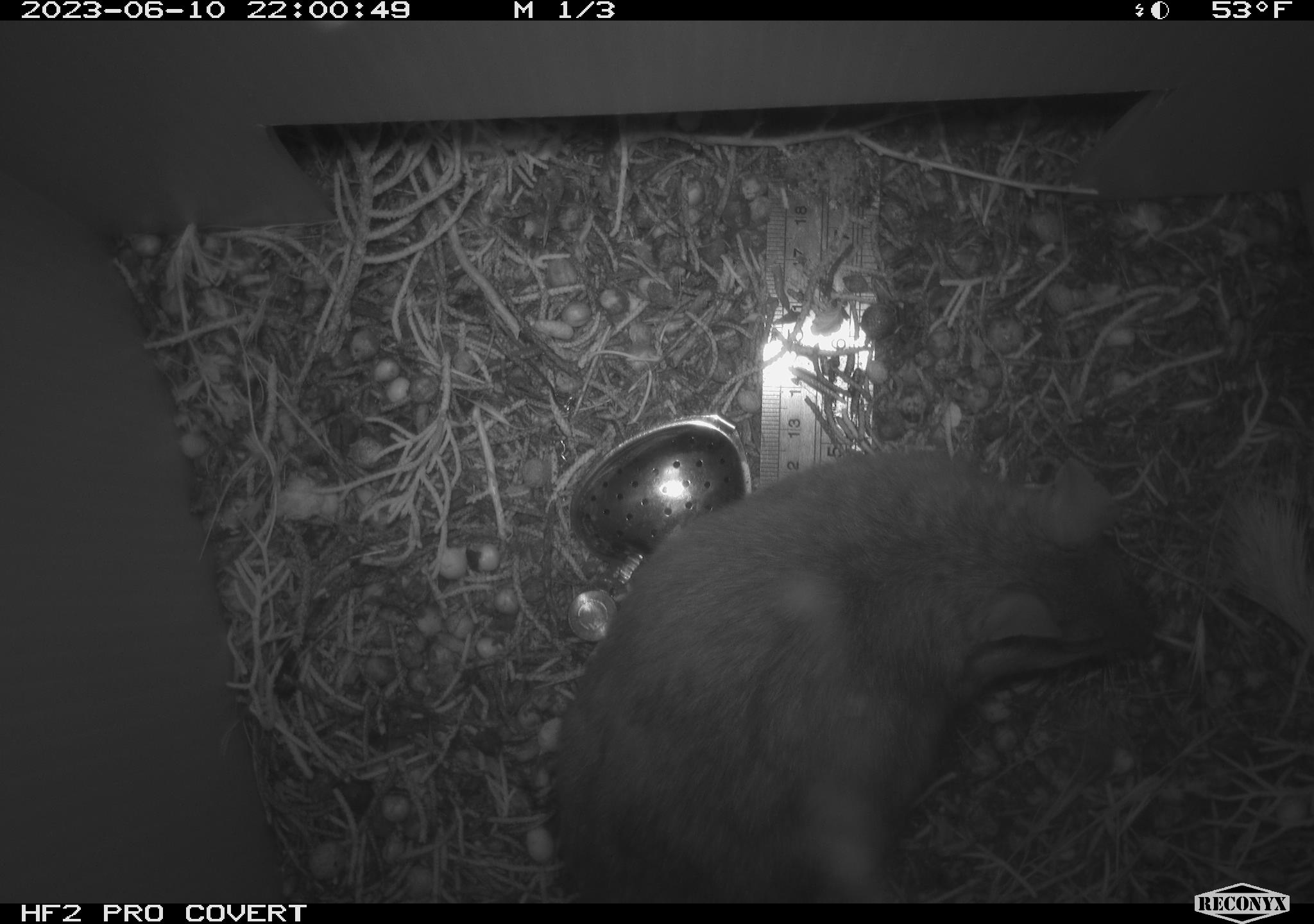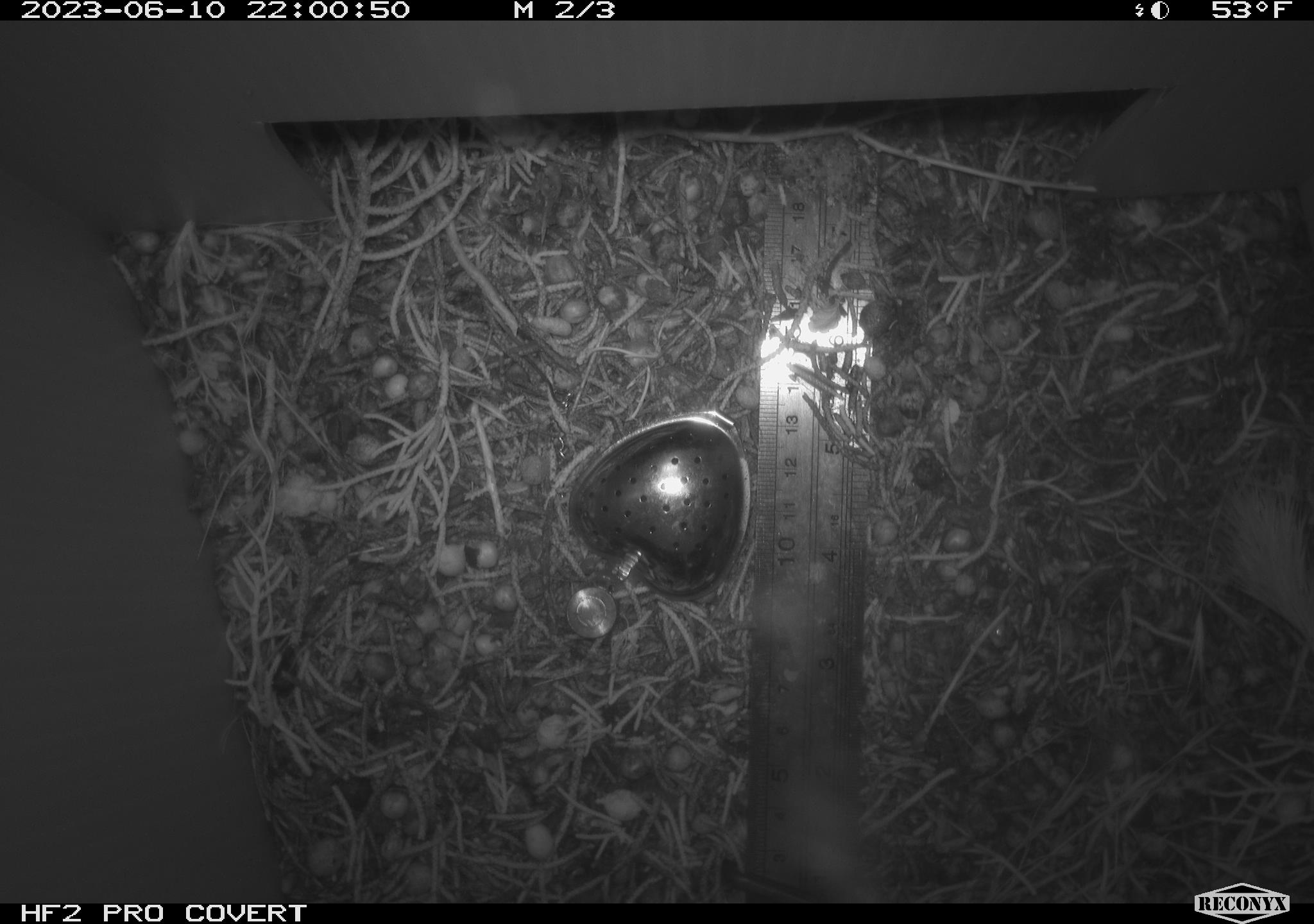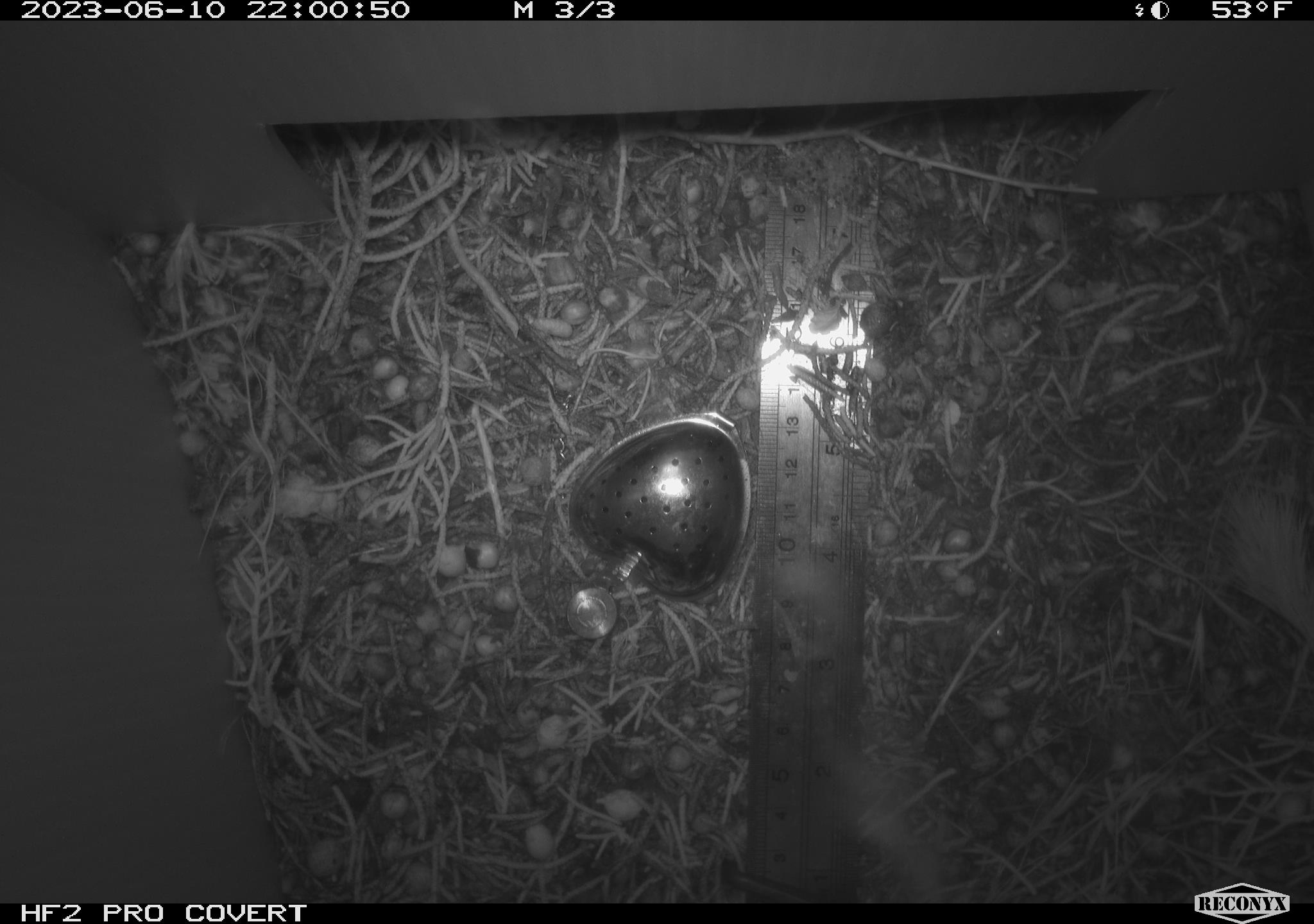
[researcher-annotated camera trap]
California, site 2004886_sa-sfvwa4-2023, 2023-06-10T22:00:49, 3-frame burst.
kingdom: Animalia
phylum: Chordata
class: Mammalia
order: Rodentia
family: Cricetidae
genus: Neotoma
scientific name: Neotoma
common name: pack rat or woodrat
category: neotoma species